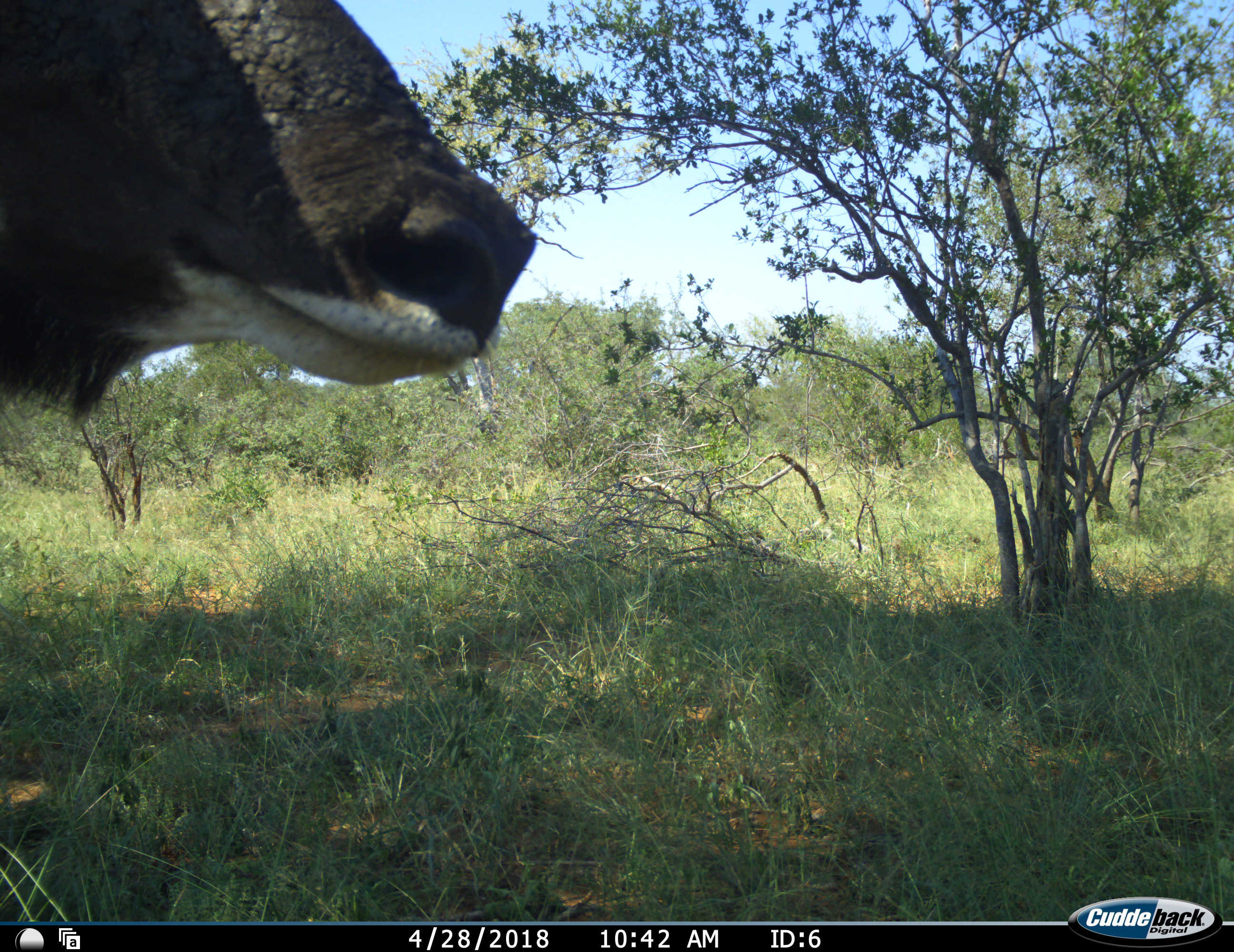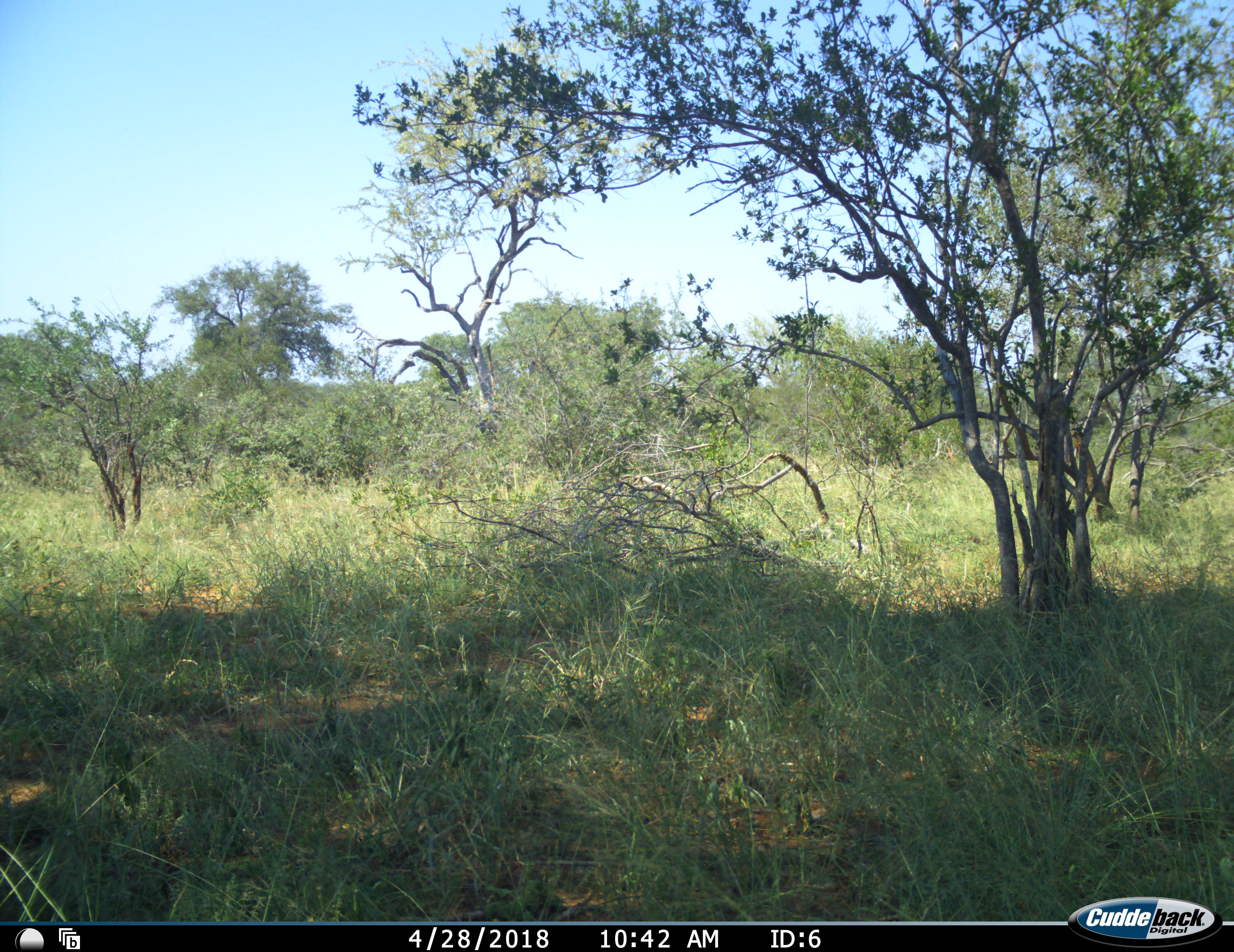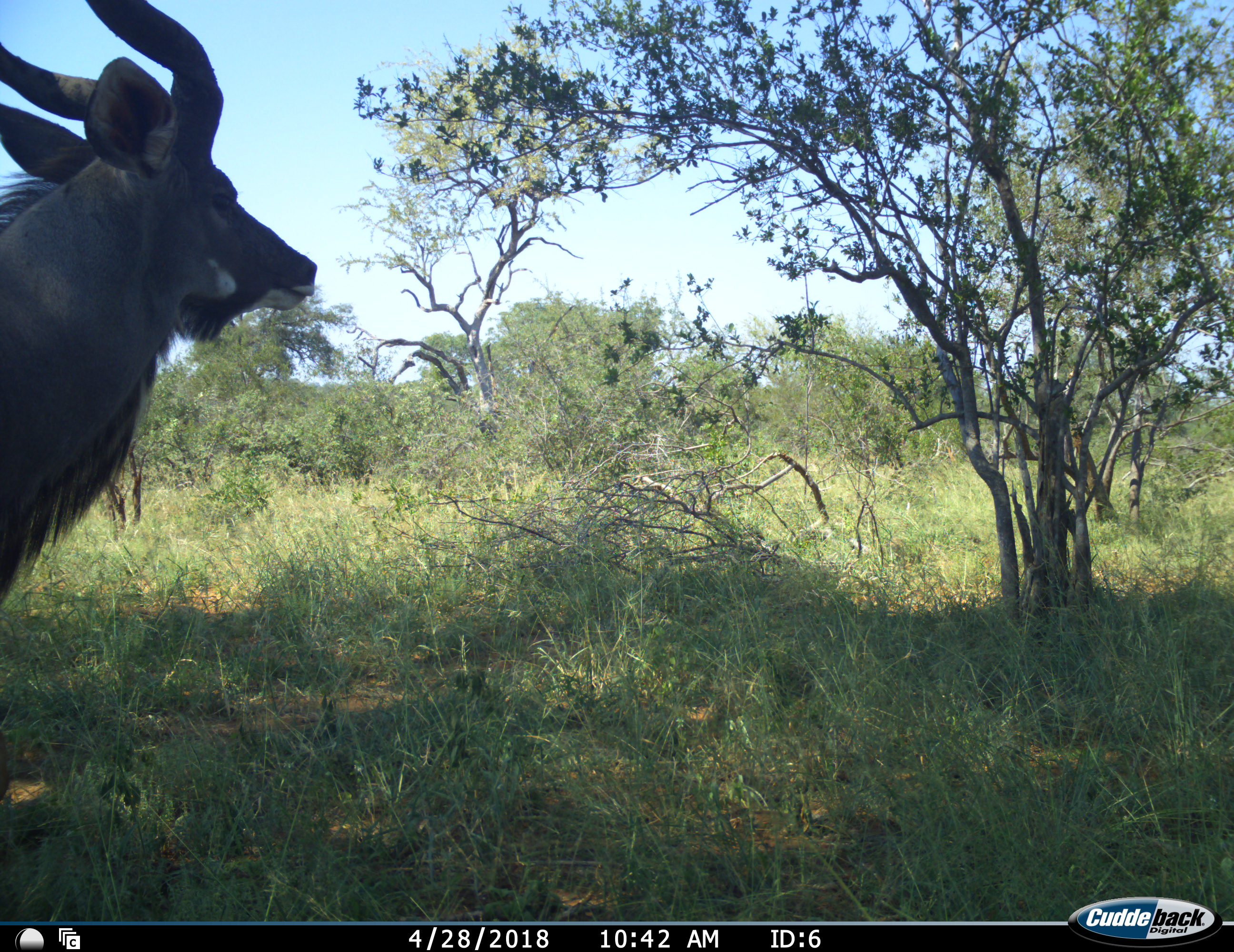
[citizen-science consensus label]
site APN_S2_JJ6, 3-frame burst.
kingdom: Animalia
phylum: Chordata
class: Mammalia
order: Artiodactyla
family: Bovidae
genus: Tragelaphus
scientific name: Tragelaphus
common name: kudu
Kudu (Tragelaphus), count 1. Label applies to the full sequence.